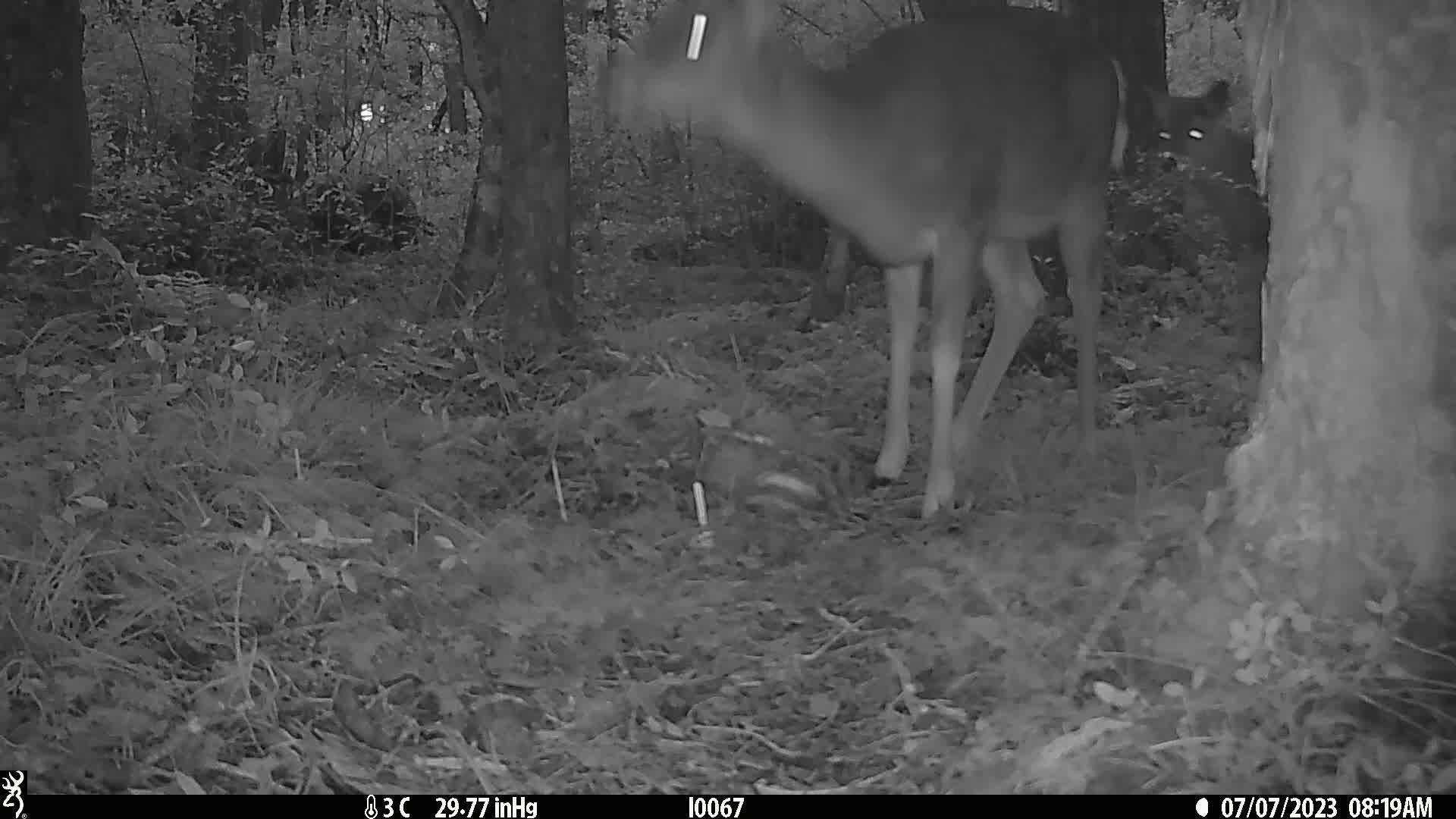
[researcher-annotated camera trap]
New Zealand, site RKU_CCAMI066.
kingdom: Animalia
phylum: Chordata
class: Mammalia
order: Artiodactyla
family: Cervidae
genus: Odocoileus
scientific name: Odocoileus virginianus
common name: white-tailed deer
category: white tailed deer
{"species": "white tailed deer (white-tailed deer) (Odocoileus virginianus)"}